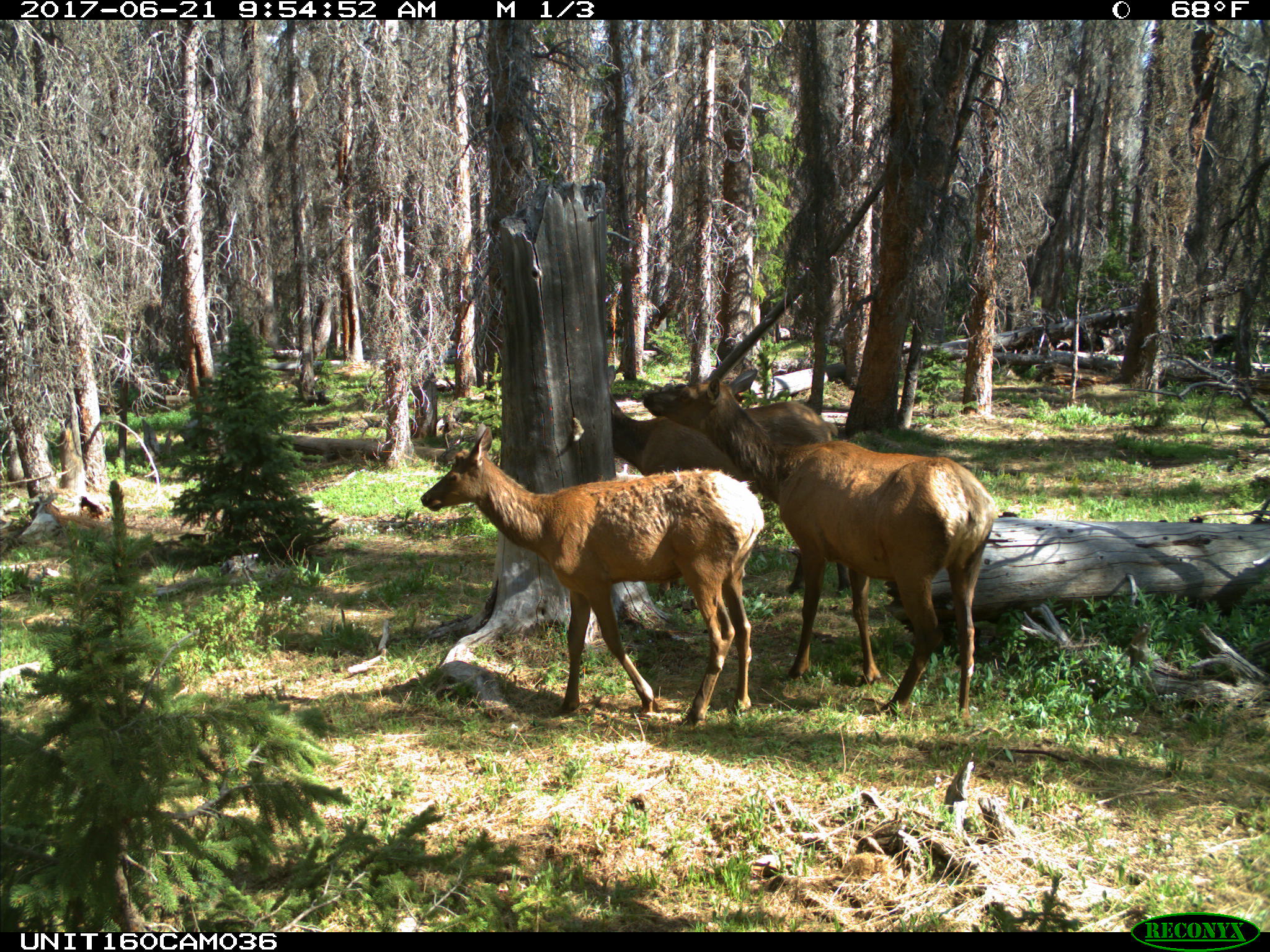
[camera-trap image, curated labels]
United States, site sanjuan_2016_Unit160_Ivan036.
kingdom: Animalia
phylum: Chordata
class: Mammalia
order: Artiodactyla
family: Cervidae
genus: Cervus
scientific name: Cervus elaphus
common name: red deer